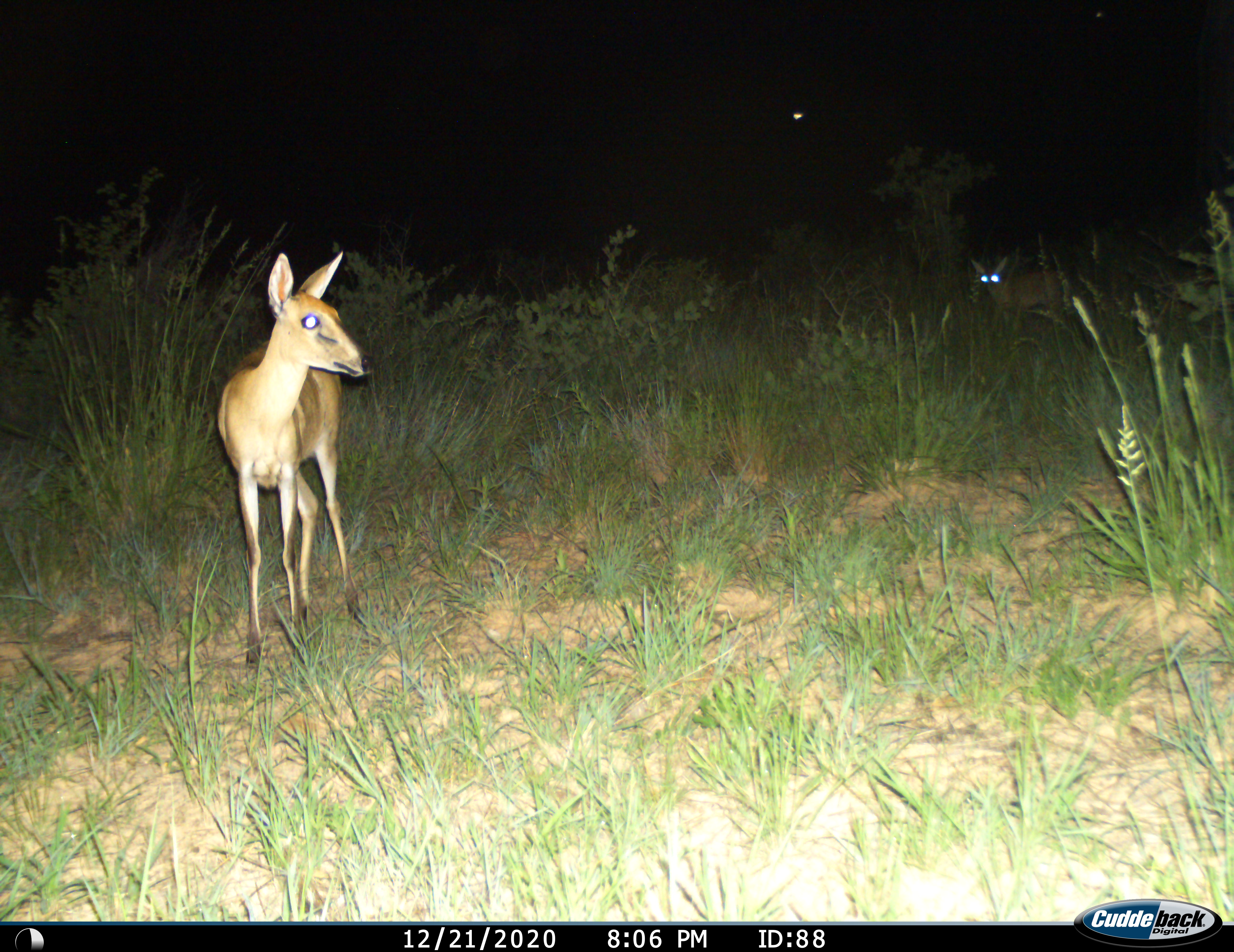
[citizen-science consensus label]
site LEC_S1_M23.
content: unidentified animal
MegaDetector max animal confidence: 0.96